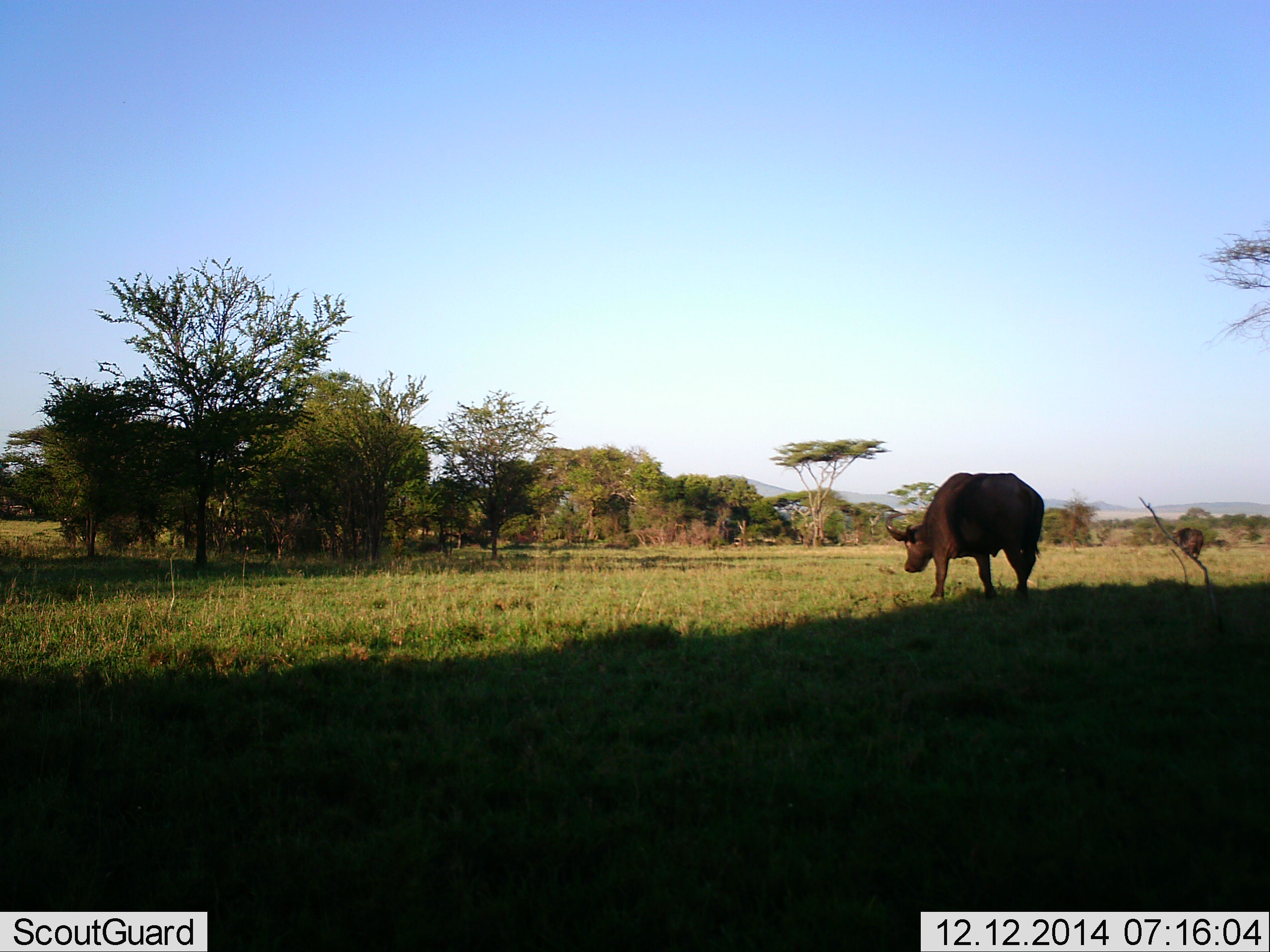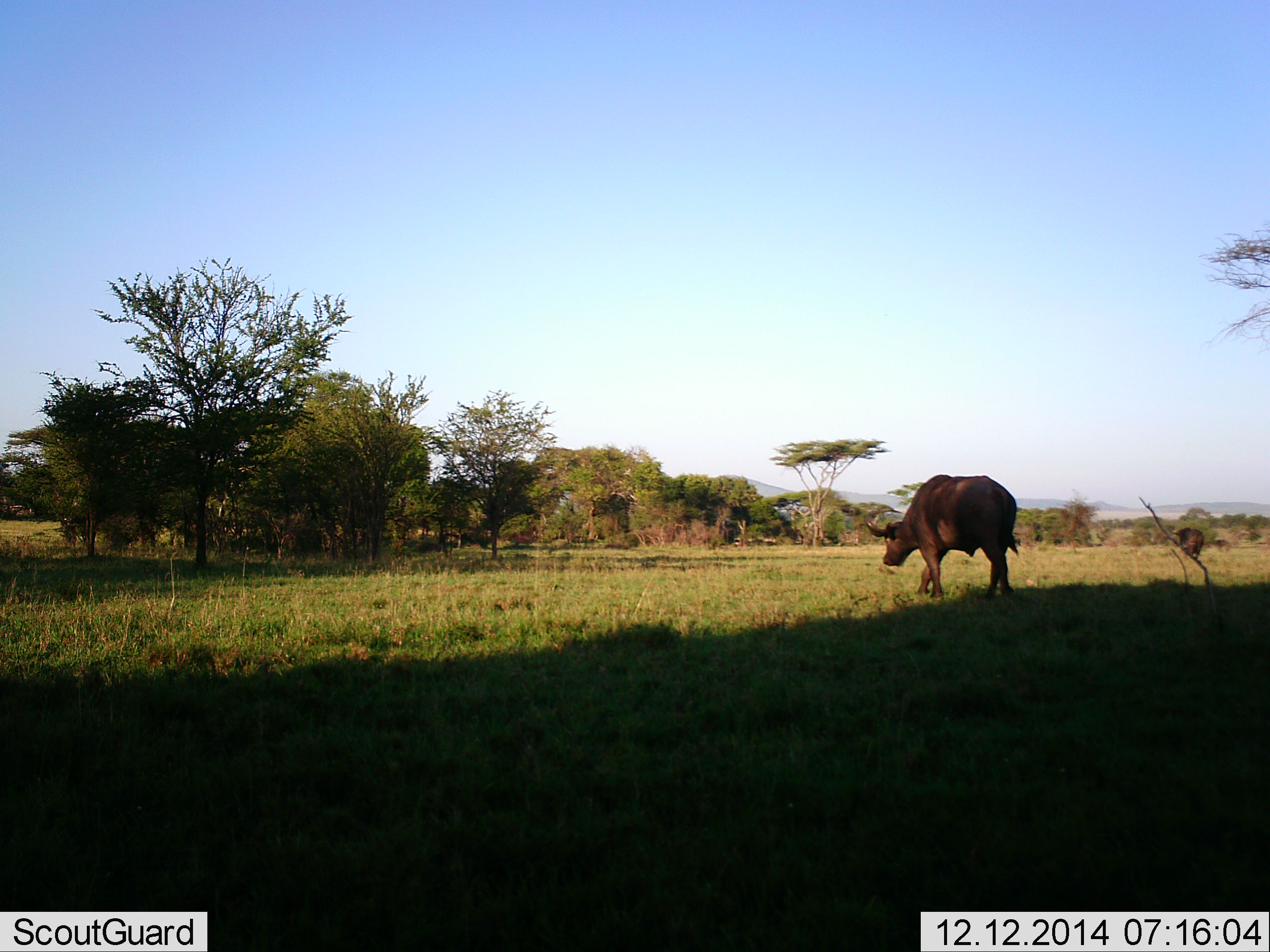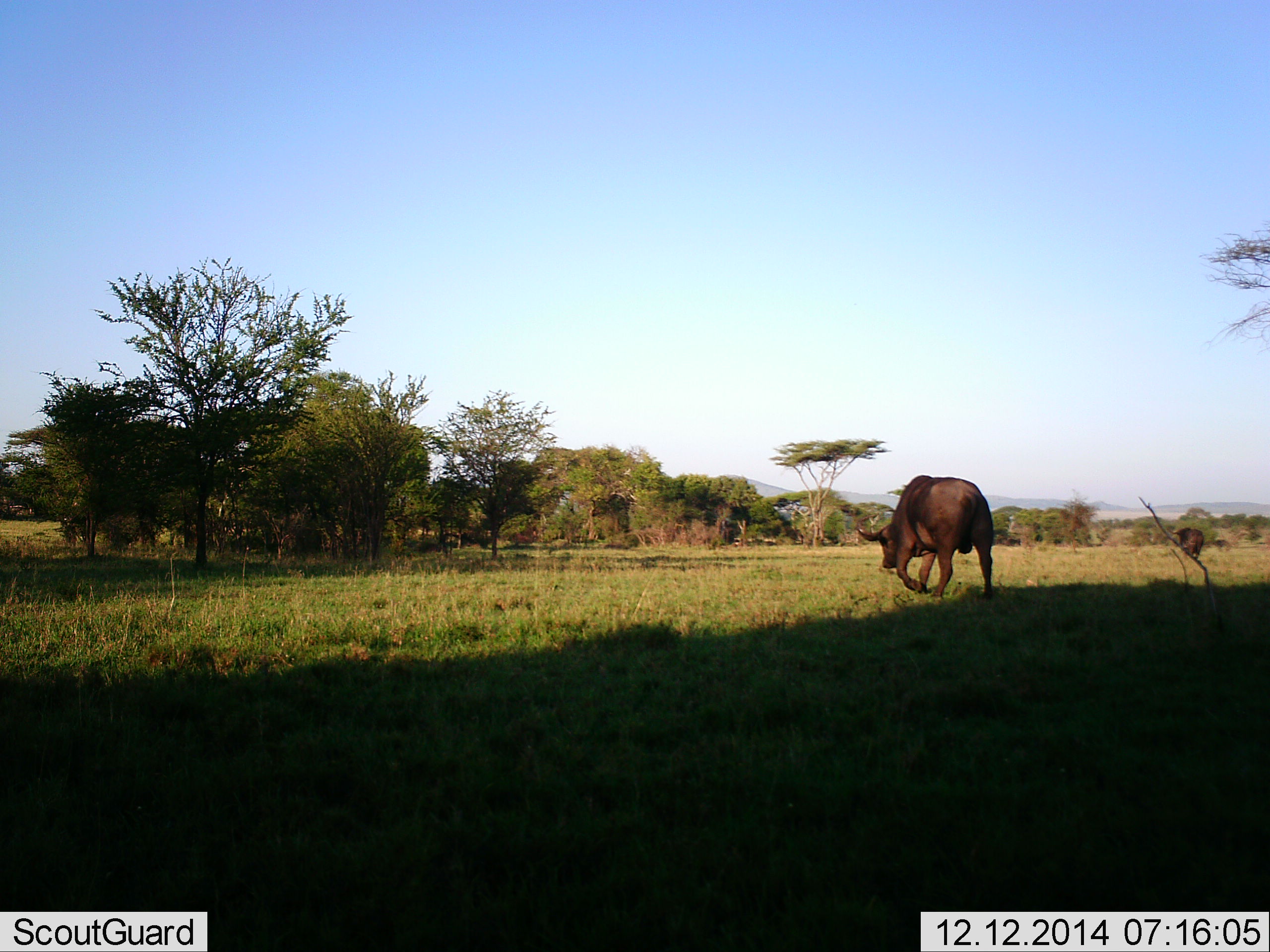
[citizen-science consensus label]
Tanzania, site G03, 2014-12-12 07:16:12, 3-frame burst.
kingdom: Animalia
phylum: Chordata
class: Mammalia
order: Artiodactyla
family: Bovidae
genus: Syncerus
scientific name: Syncerus caffer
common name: cape buffalo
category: buffalo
Buffalo (cape buffalo) (Syncerus caffer), count 1. Behavior (volunteer vote fractions): standing 30%, resting 0%, moving 80%, interacting 0%. Young present (vote fraction): 0%. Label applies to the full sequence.